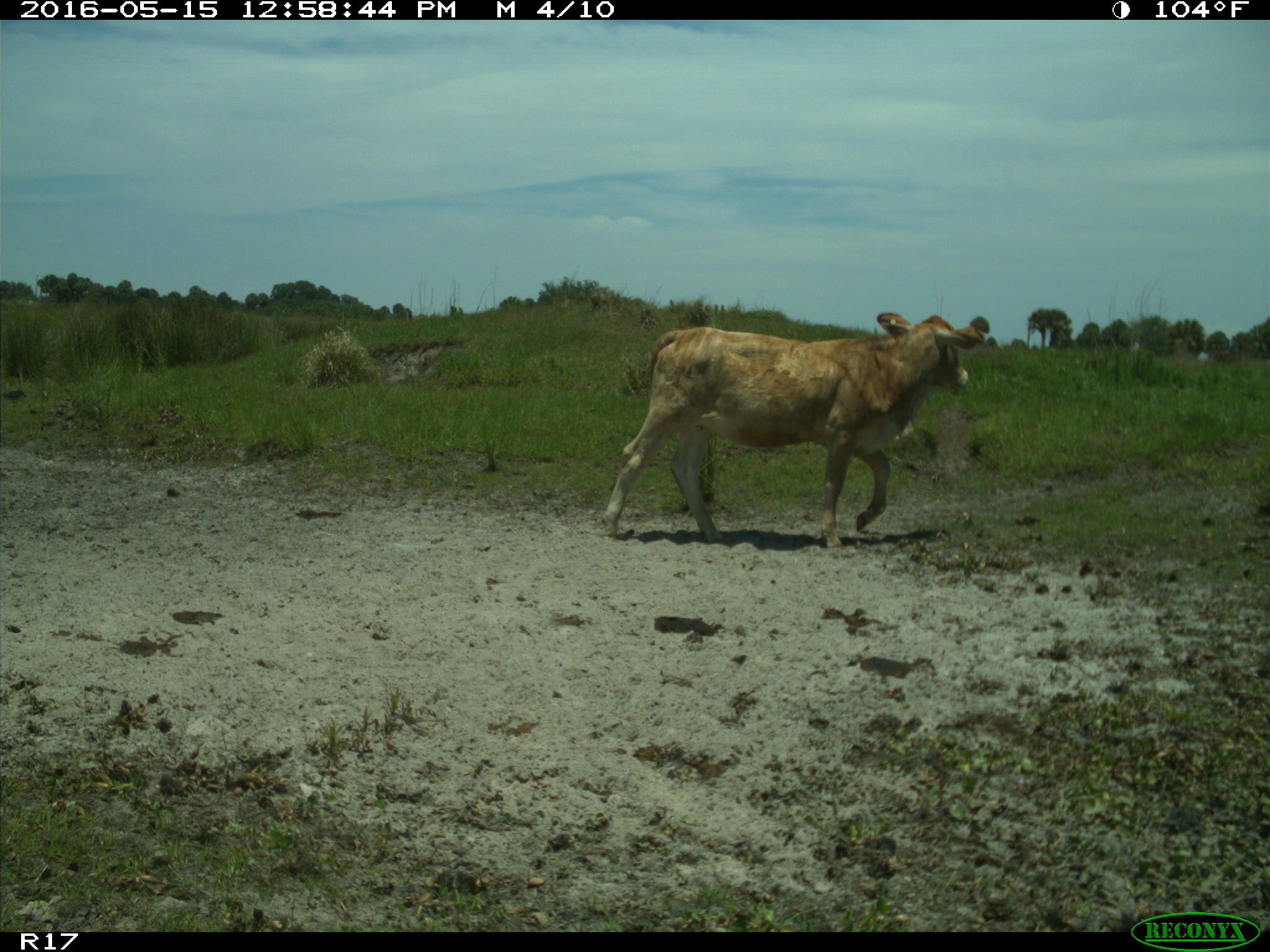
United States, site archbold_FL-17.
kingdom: Animalia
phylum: Chordata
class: Mammalia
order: Artiodactyla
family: Bovidae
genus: Bos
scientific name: Bos taurus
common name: domestic cow